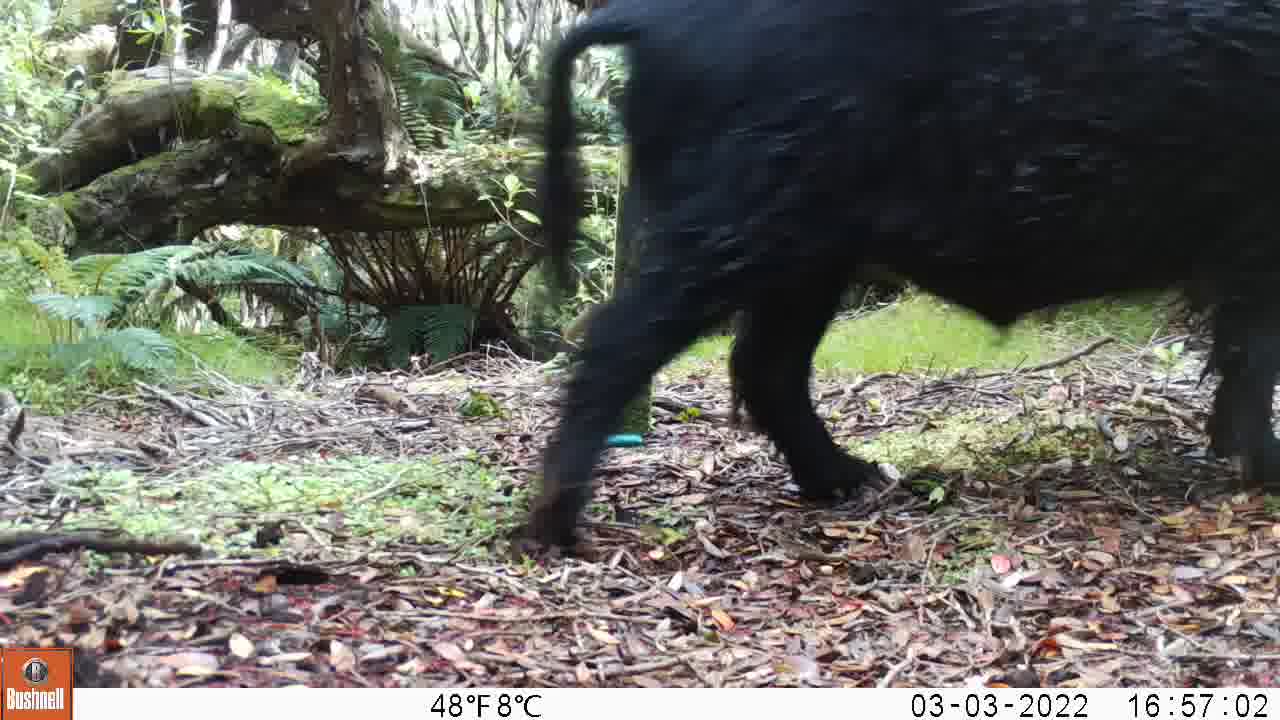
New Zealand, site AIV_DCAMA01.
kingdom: Animalia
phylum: Chordata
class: Mammalia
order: Artiodactyla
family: Suidae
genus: Sus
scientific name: Sus scrofa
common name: pig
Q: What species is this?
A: Pig (Sus scrofa).